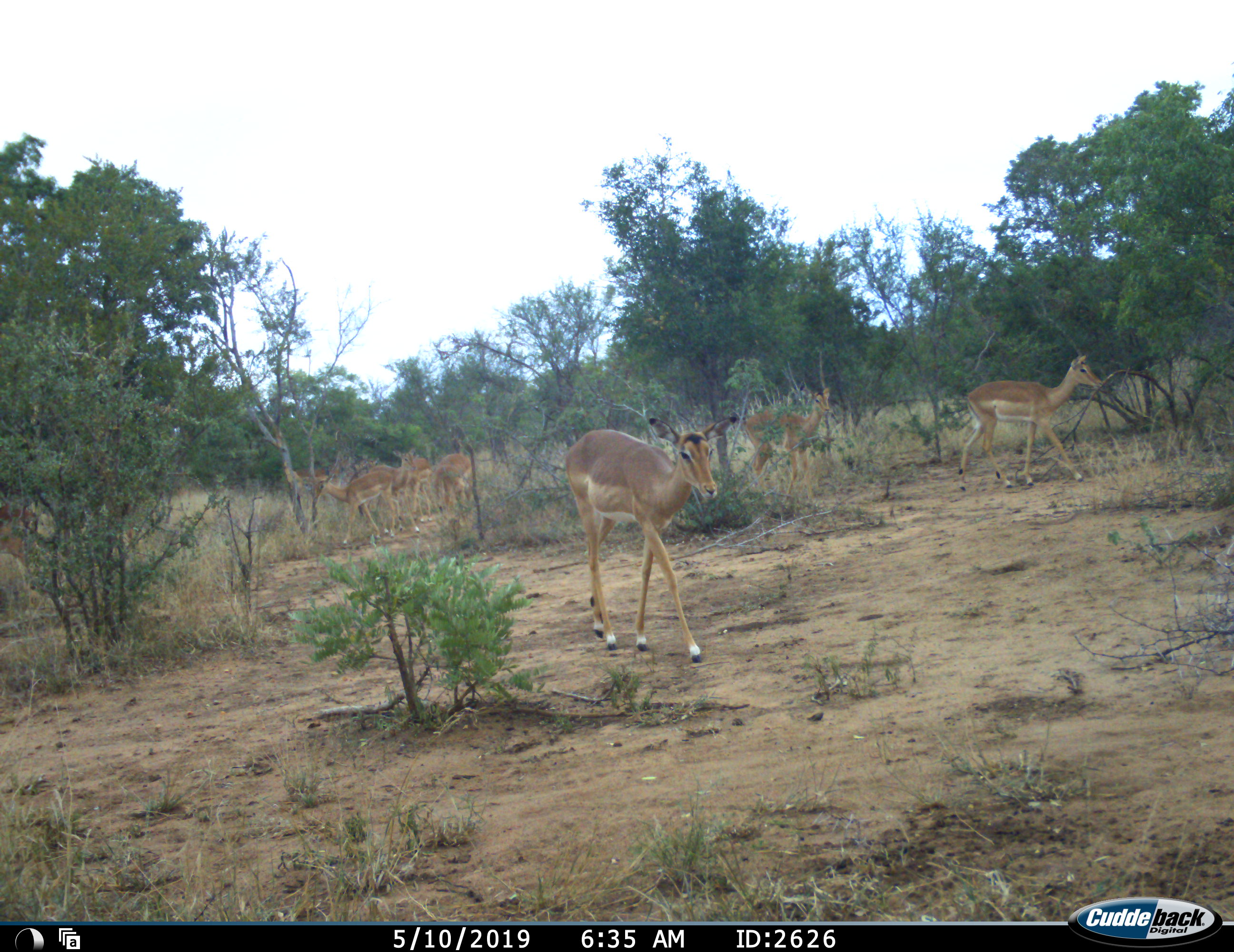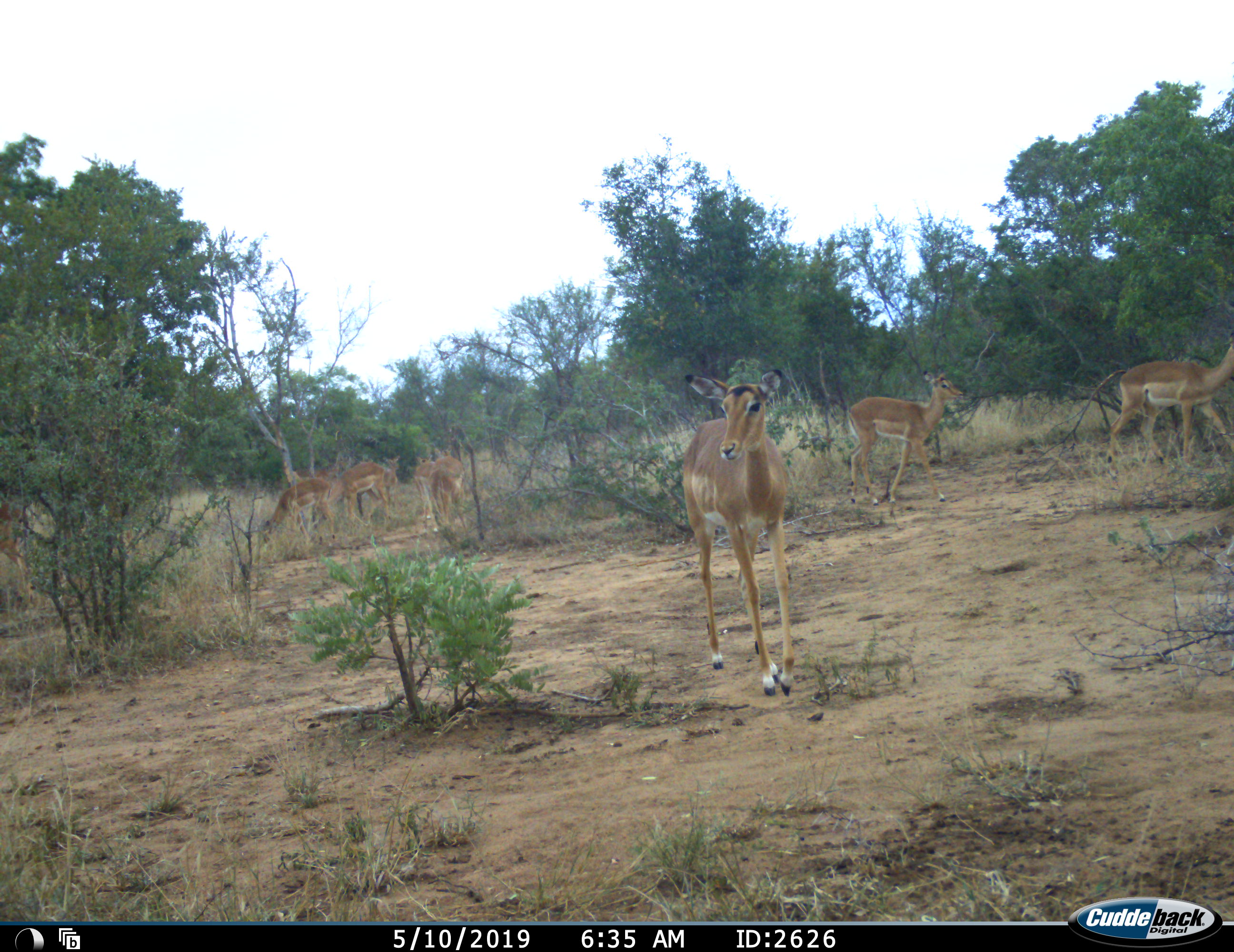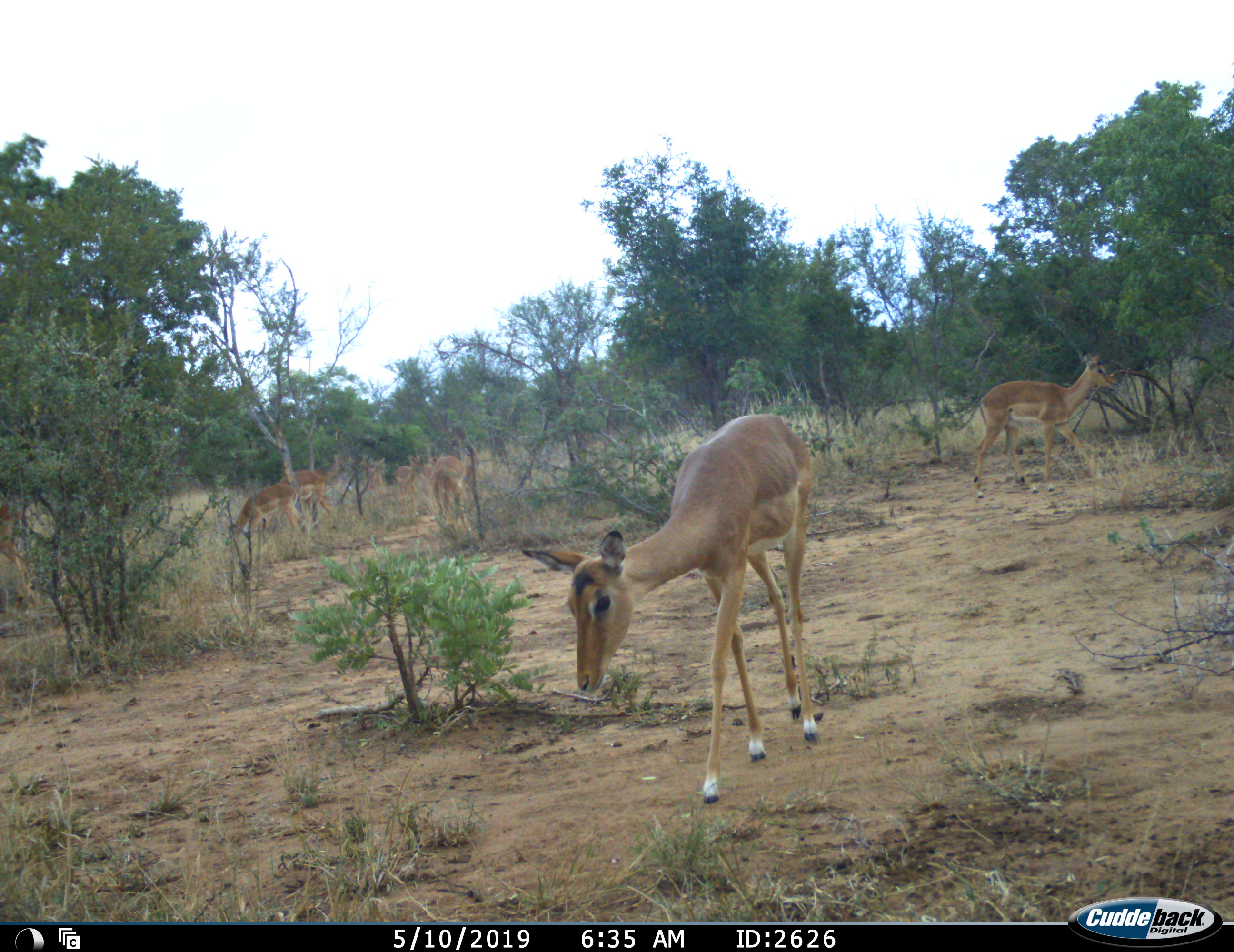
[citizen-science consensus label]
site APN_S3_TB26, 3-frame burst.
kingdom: Animalia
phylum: Chordata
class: Mammalia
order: Artiodactyla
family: Bovidae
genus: Aepyceros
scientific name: Aepyceros melampus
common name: impala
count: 11-50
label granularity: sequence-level